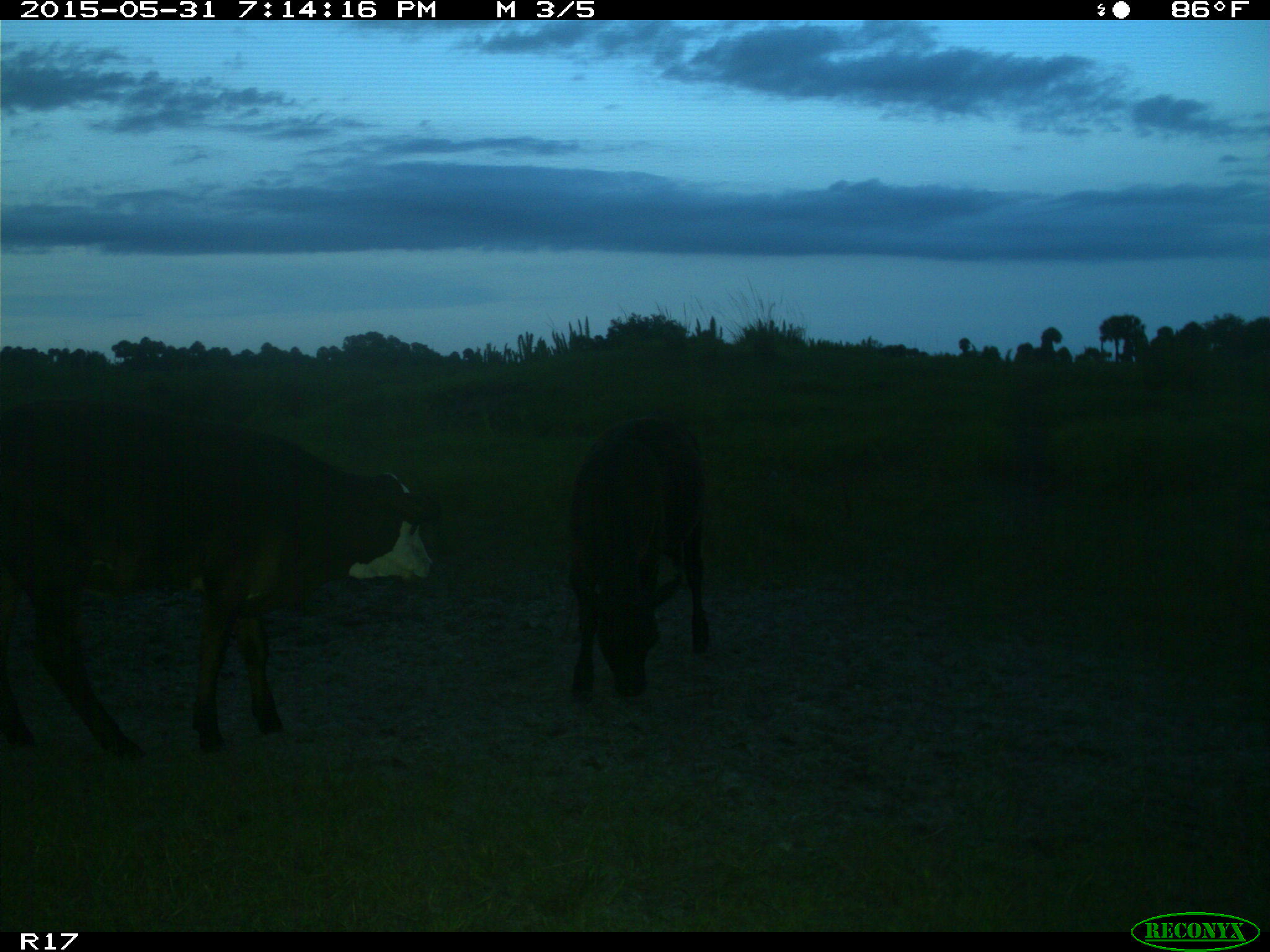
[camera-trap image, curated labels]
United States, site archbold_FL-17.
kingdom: Animalia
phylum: Chordata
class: Mammalia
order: Artiodactyla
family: Bovidae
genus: Bos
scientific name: Bos taurus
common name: domestic cow